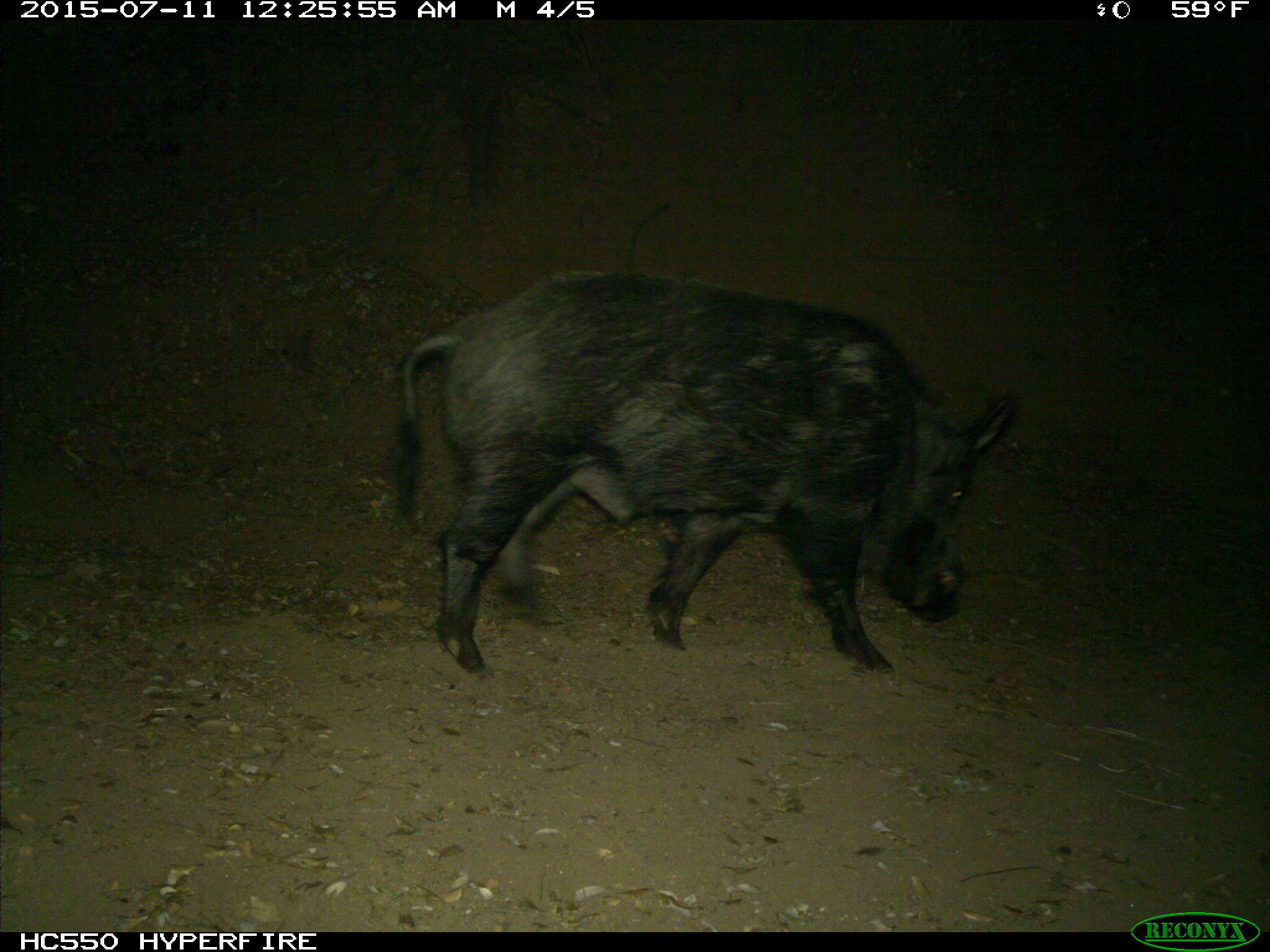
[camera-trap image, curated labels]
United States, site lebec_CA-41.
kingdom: Animalia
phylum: Chordata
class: Mammalia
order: Artiodactyla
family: Suidae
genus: Sus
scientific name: Sus scrofa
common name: wild boar